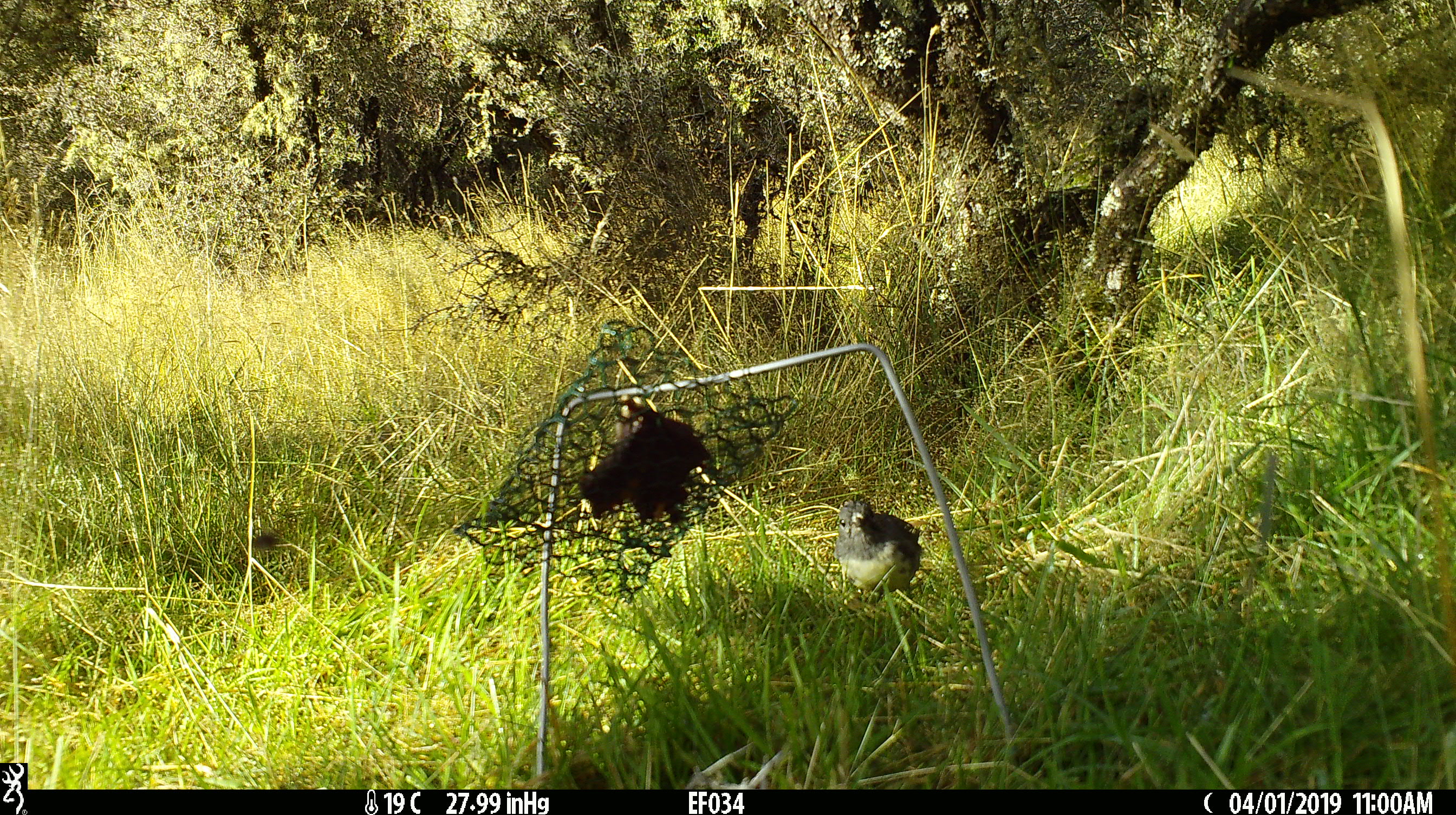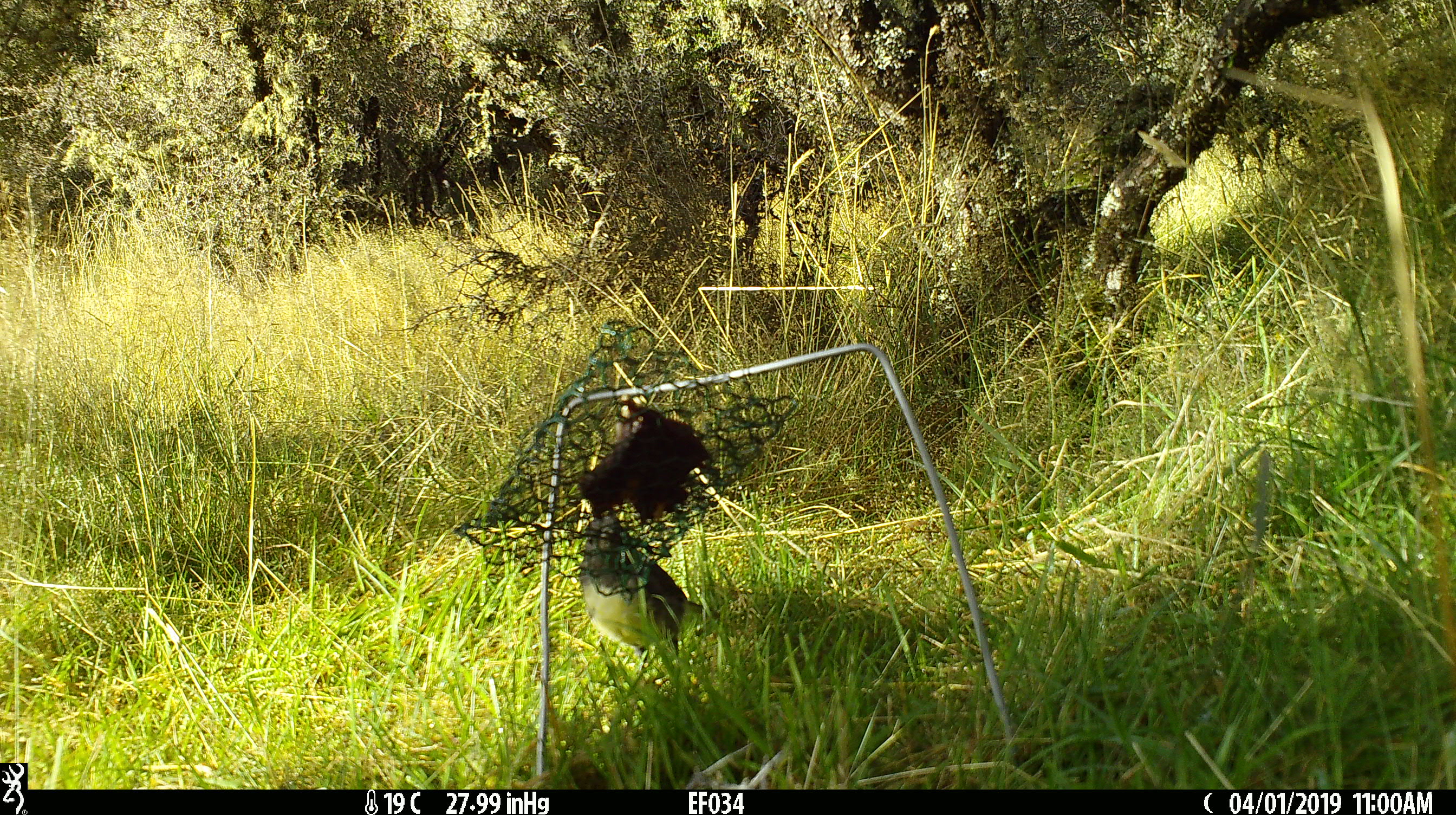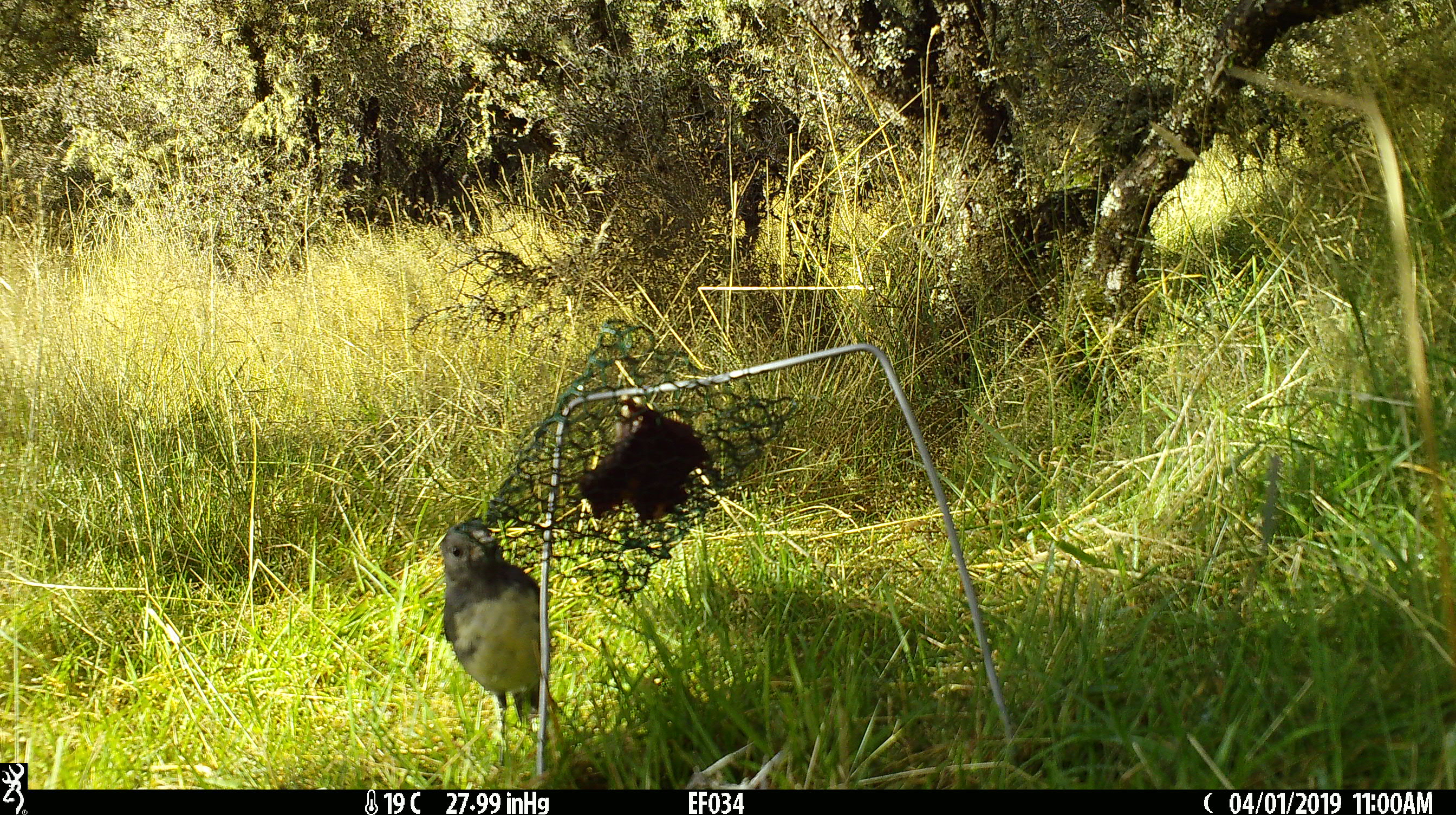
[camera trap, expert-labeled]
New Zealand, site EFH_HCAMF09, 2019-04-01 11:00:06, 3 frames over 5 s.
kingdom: Animalia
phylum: Chordata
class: Aves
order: Passeriformes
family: Petroicidae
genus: Petroica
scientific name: Petroica australis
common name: new zealand robin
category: robin